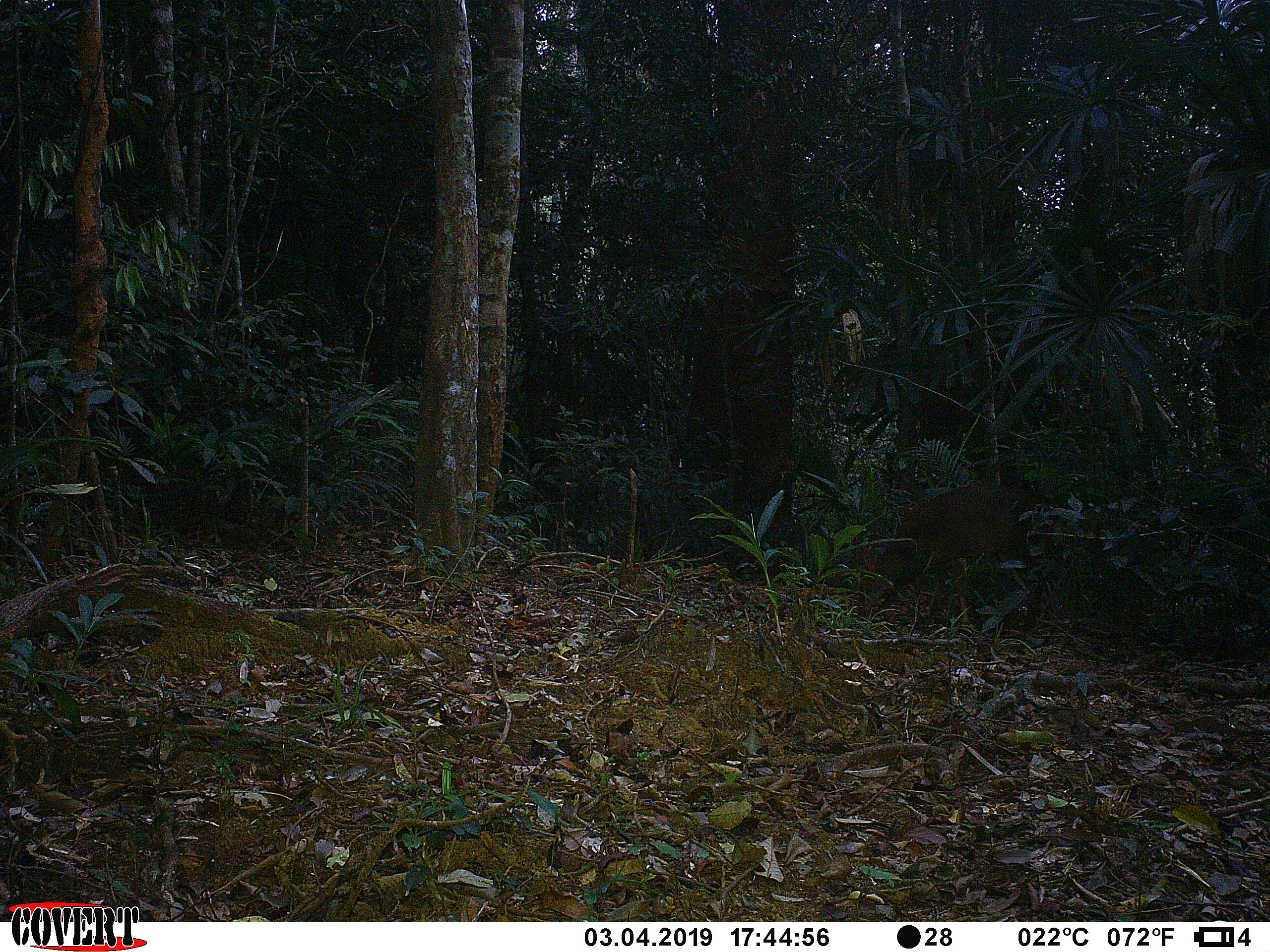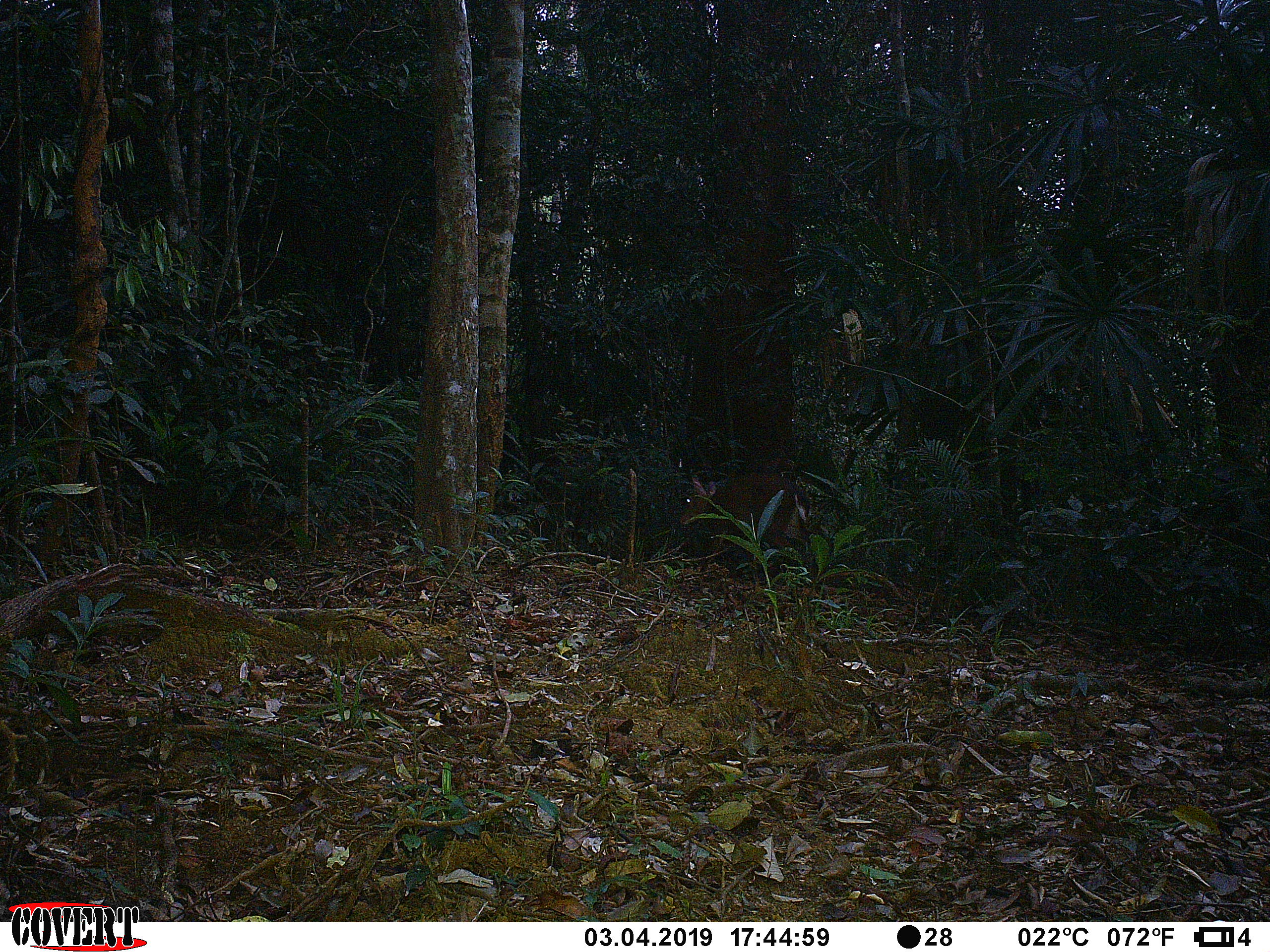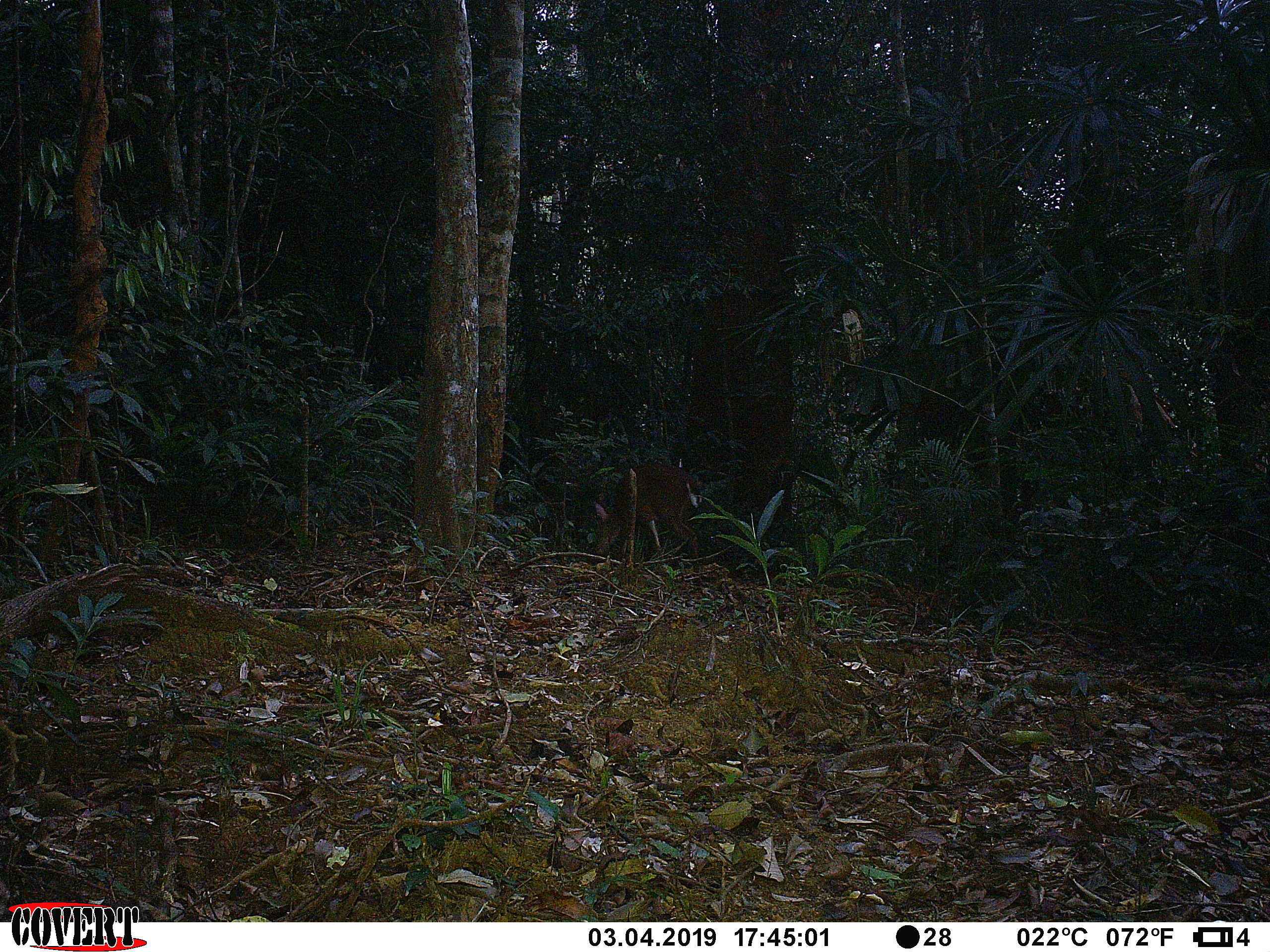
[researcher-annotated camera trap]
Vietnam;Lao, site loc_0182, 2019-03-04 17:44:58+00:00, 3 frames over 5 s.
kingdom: Animalia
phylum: Chordata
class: Mammalia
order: Artiodactyla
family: Cervidae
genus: Muntiacus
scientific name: Muntiacus vuquangensis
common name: large-antlered muntjac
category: large antlered muntjac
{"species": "large antlered muntjac (large-antlered muntjac) (Muntiacus vuquangensis)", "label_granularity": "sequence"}